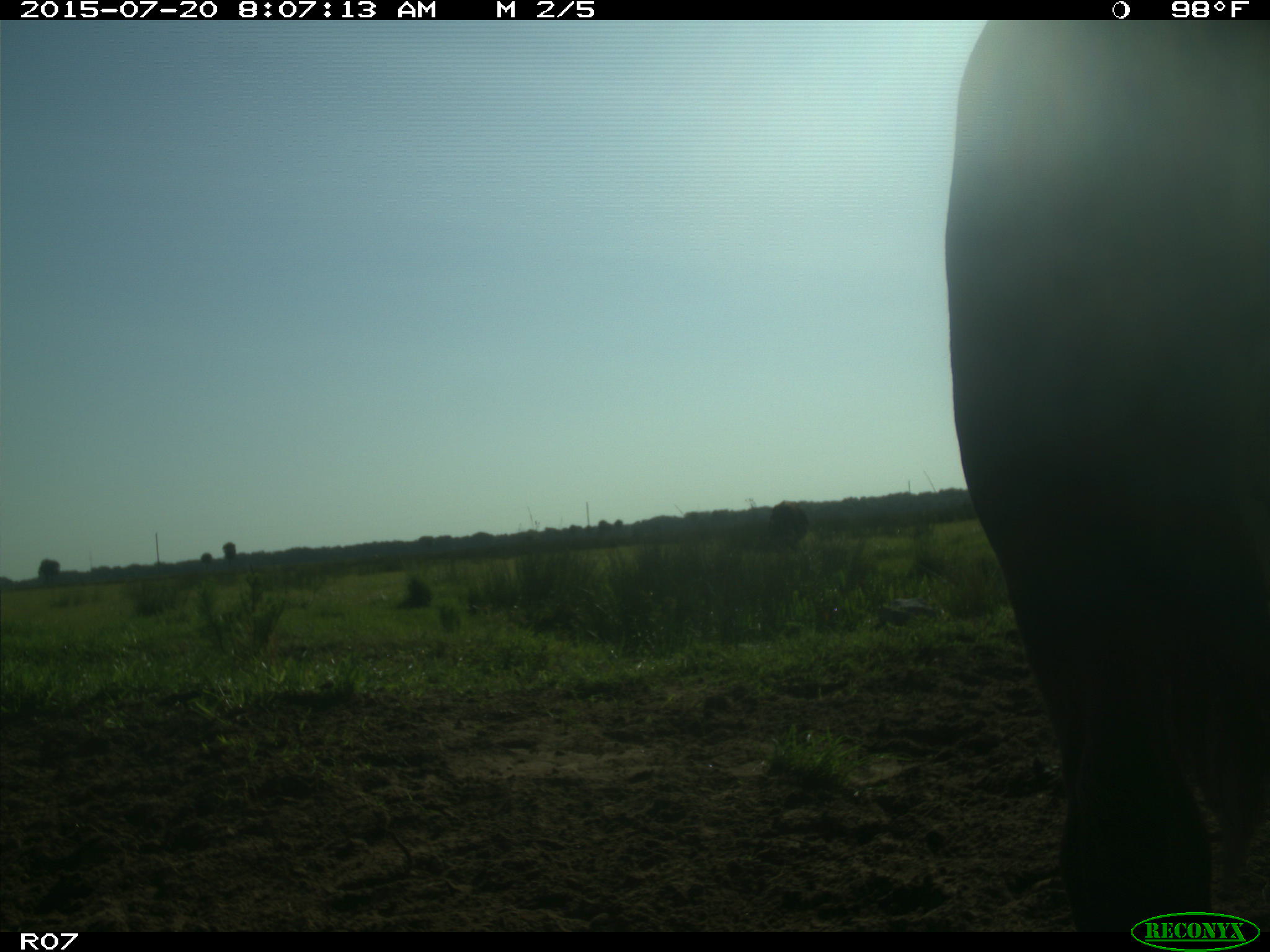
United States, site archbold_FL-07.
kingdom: Animalia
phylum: Chordata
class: Mammalia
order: Artiodactyla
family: Bovidae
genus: Bos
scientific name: Bos taurus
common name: domestic cow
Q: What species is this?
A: Bos taurus (domestic cow).